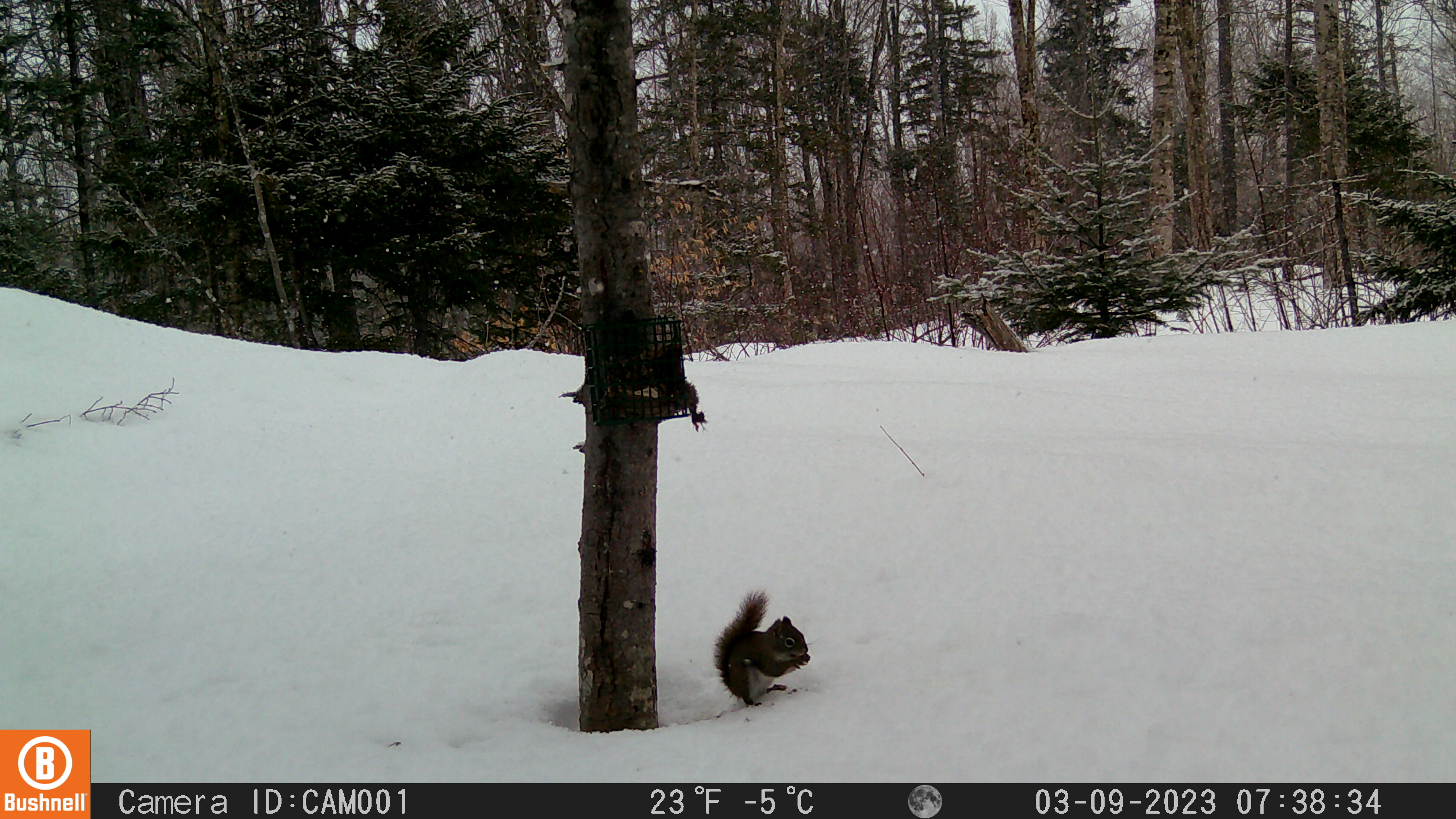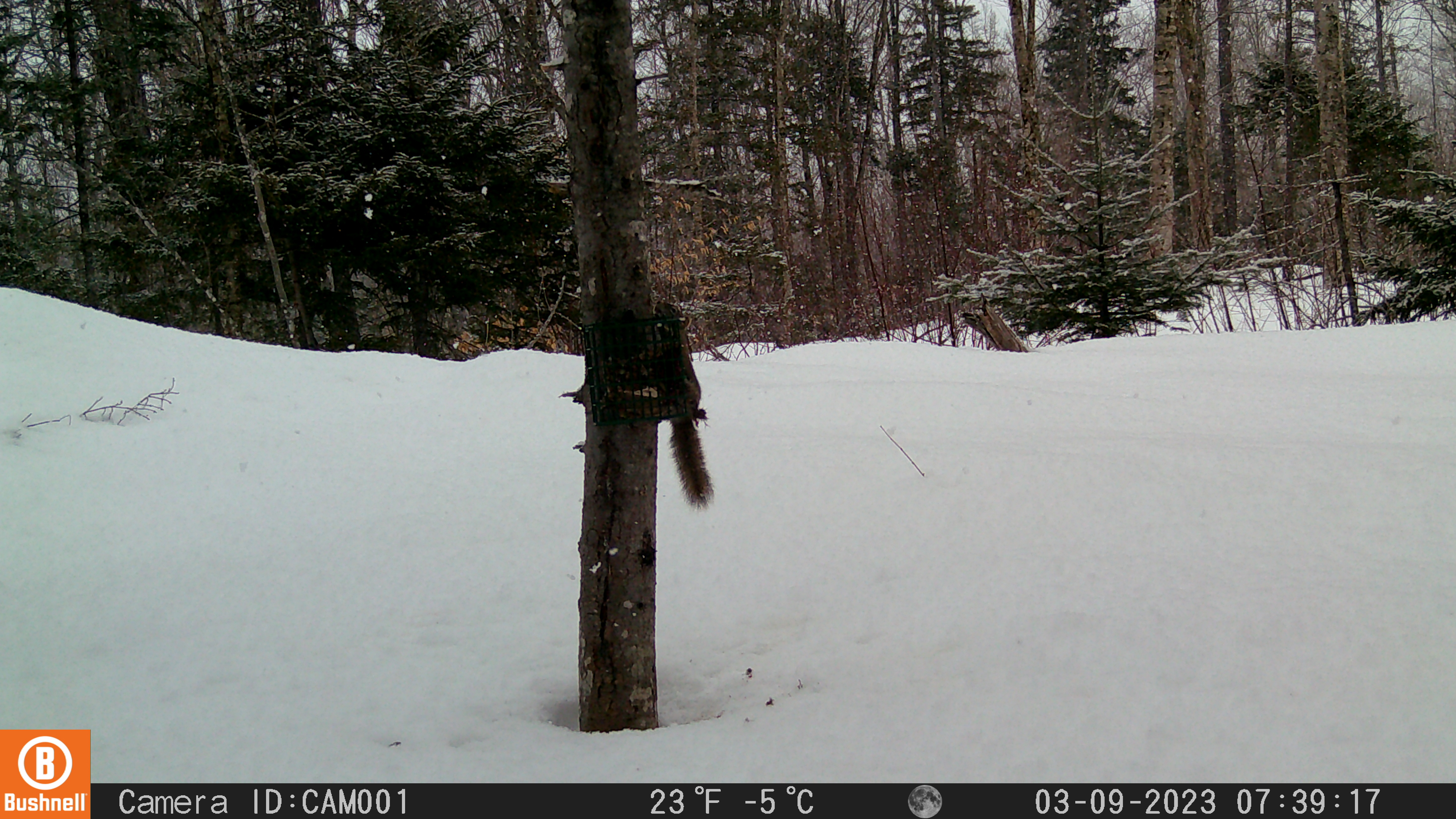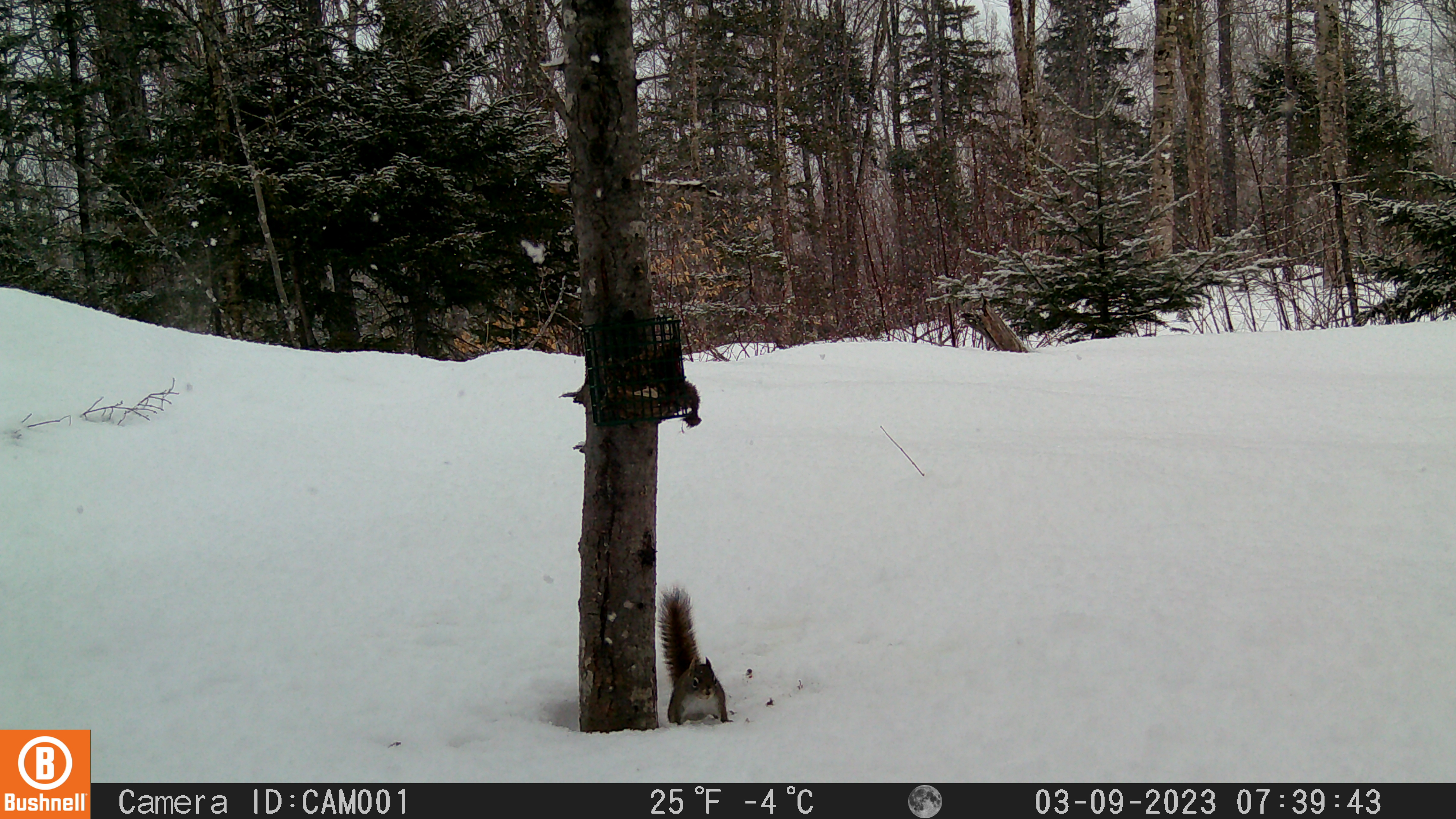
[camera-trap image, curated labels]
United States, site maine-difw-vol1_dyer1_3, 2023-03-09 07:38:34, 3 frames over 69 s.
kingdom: Animalia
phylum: Chordata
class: Mammalia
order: Rodentia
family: Sciuridae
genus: Tamiasciurus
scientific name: Tamiasciurus hudsonicus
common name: red squirrel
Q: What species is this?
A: Red squirrel (Tamiasciurus hudsonicus).